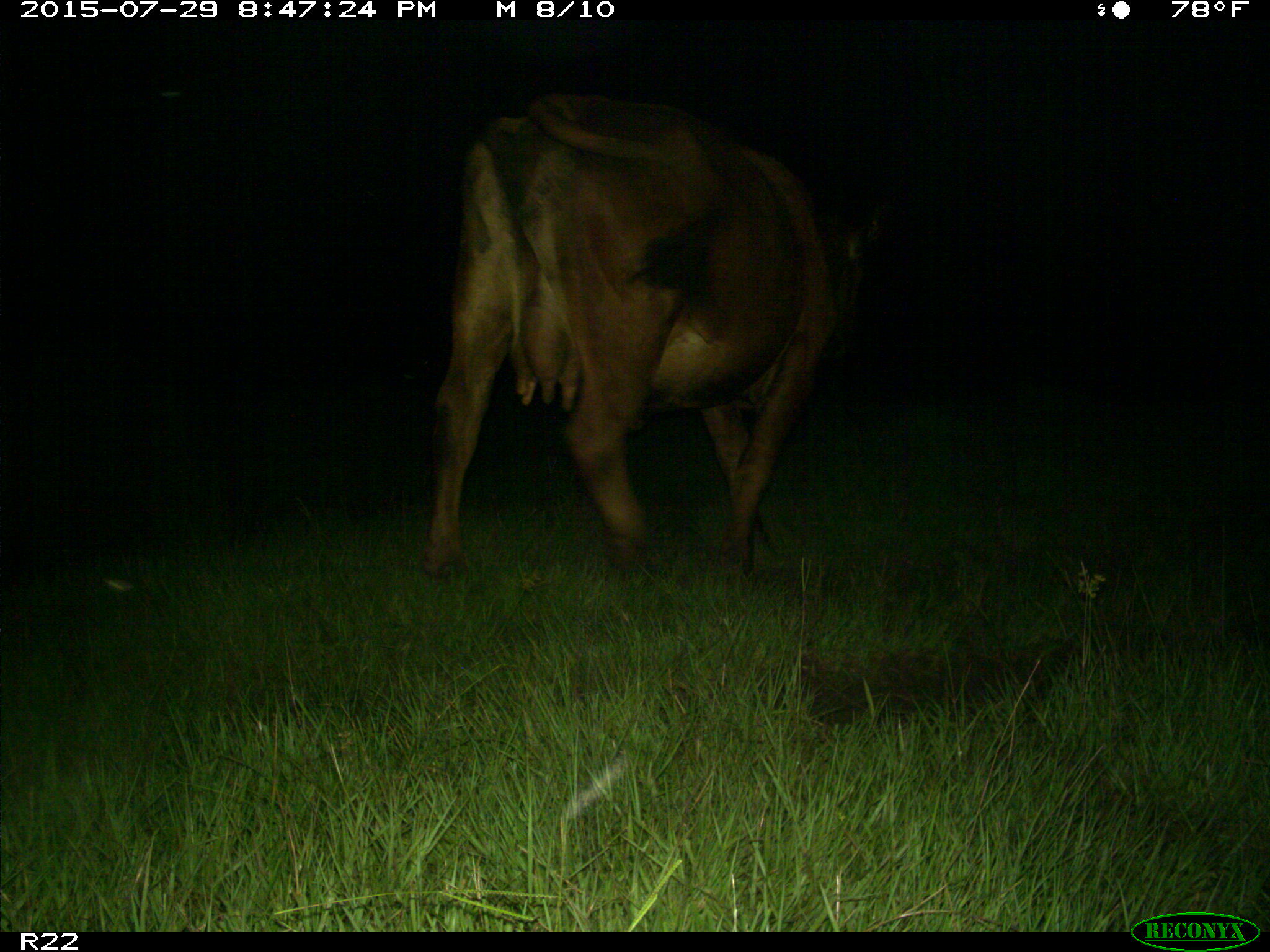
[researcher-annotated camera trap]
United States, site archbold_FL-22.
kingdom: Animalia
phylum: Chordata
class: Mammalia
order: Artiodactyla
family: Bovidae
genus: Bos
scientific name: Bos taurus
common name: domestic cow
Bos taurus (domestic cow).